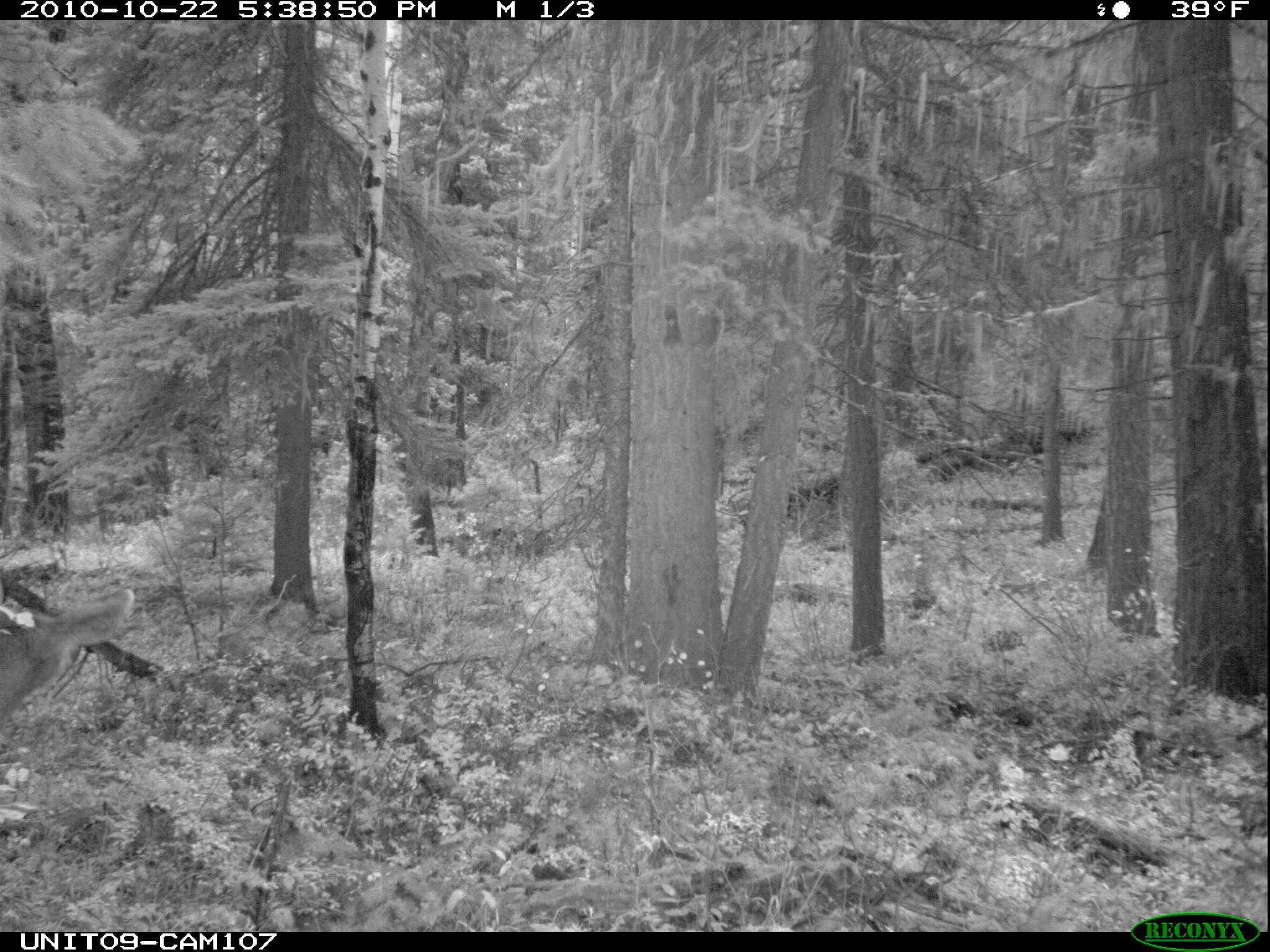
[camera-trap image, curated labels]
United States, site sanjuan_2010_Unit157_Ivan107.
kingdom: Animalia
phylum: Chordata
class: Mammalia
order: Artiodactyla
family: Cervidae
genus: Odocoileus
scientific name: Odocoileus hemionus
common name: mule deer